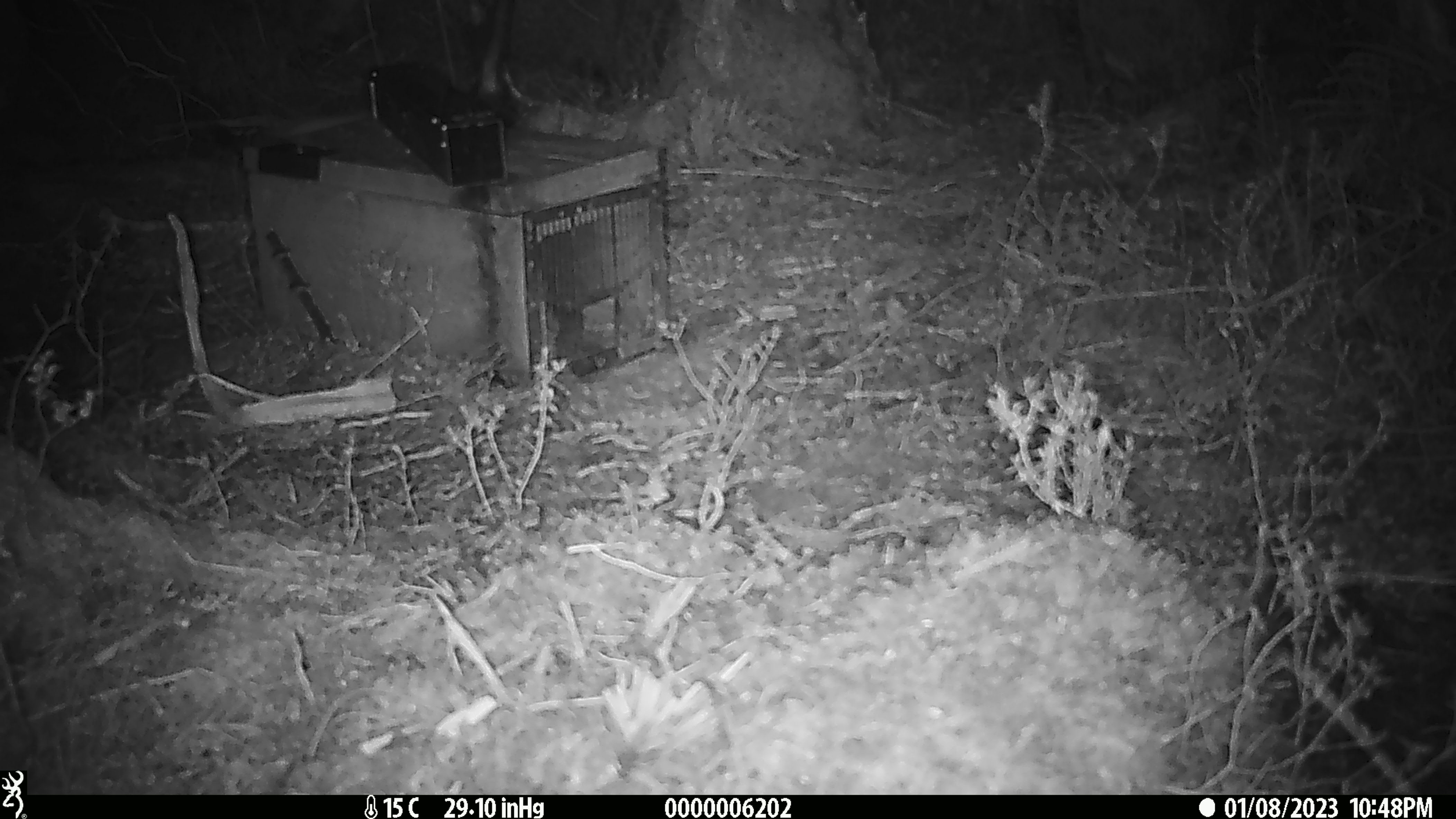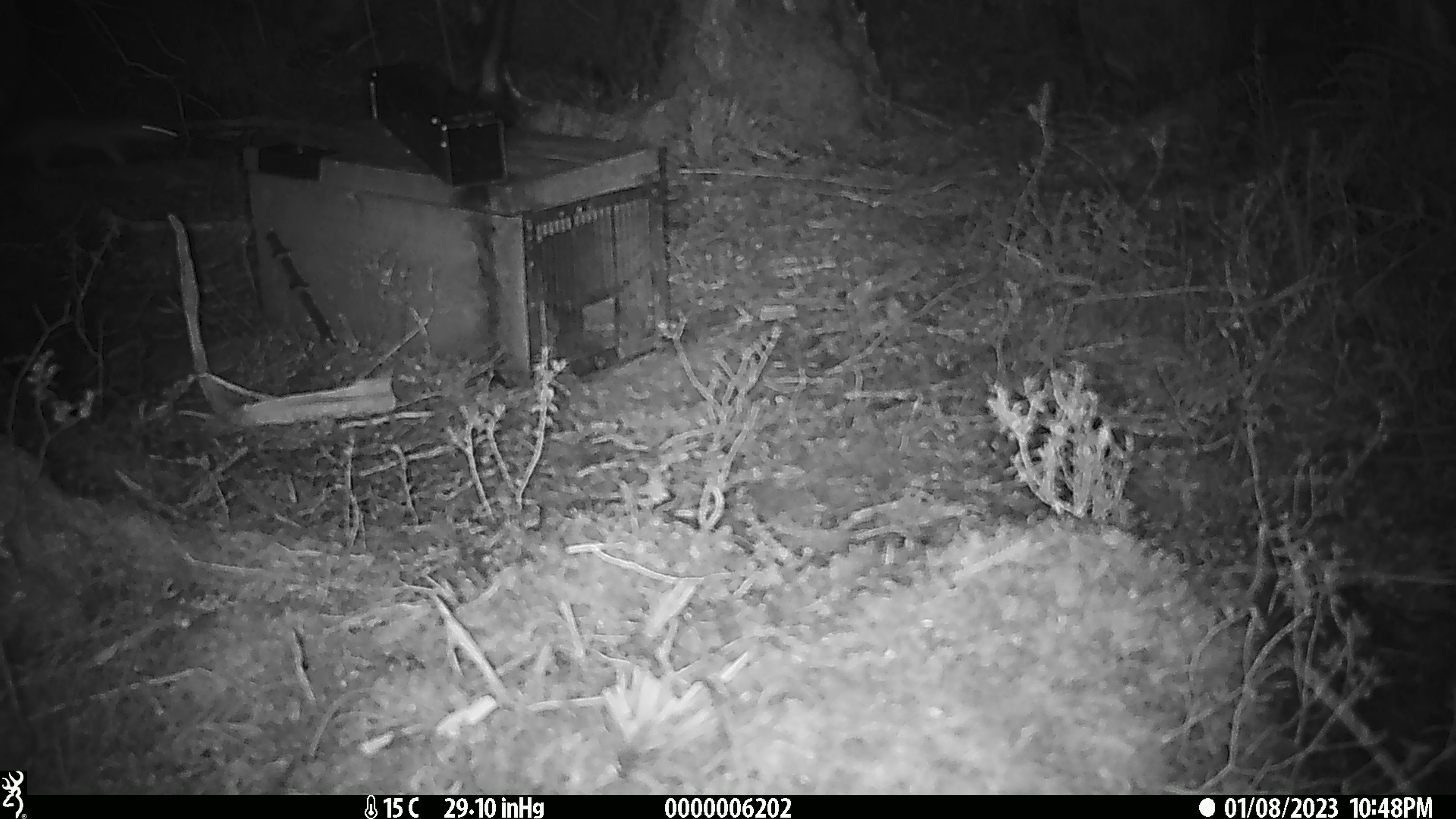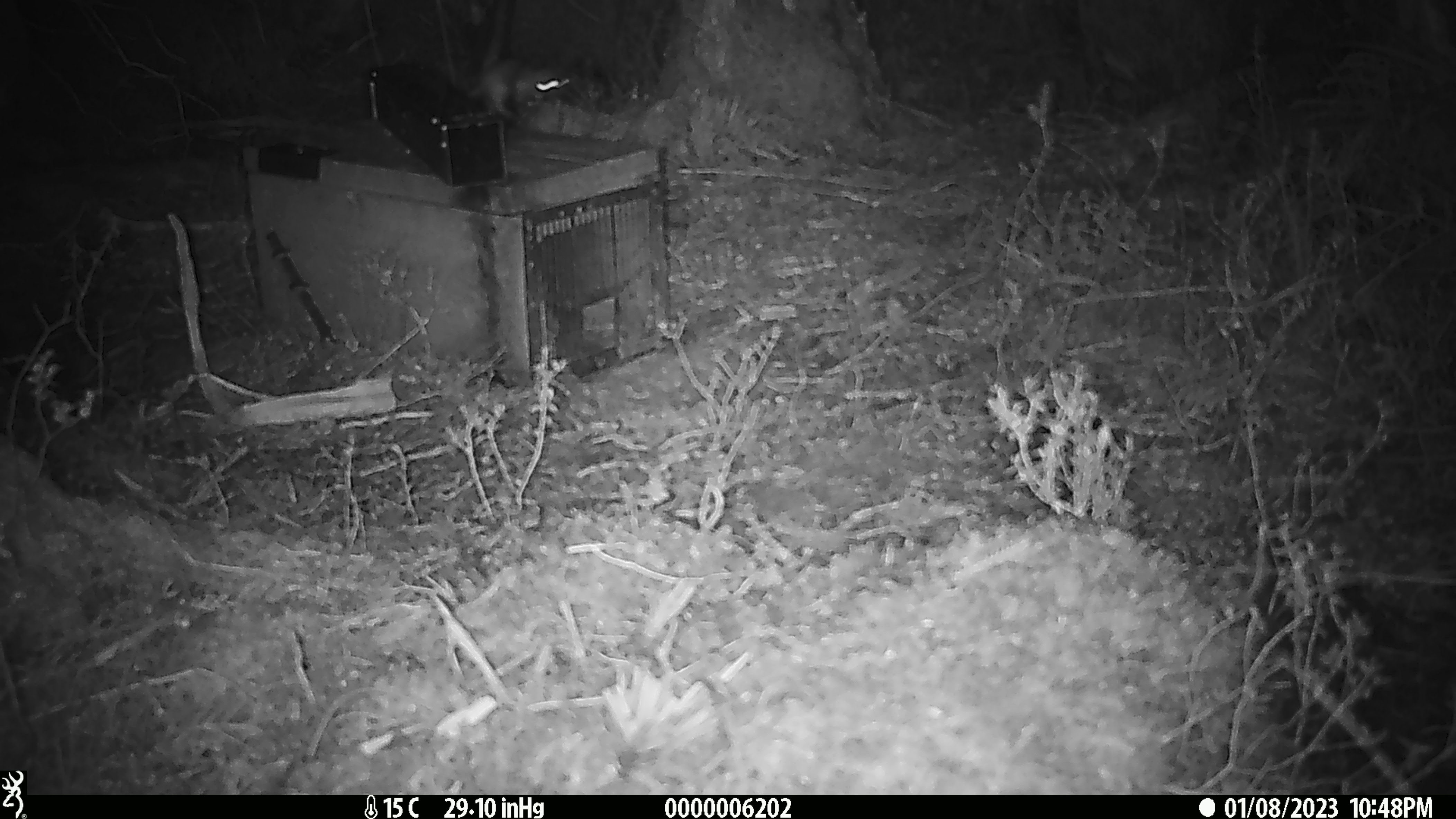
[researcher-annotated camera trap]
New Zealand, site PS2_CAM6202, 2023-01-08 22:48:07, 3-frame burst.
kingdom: Animalia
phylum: Chordata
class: Mammalia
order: Carnivora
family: Mustelidae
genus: Mustela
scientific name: Mustela erminea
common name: stoat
Stoat (Mustela erminea).